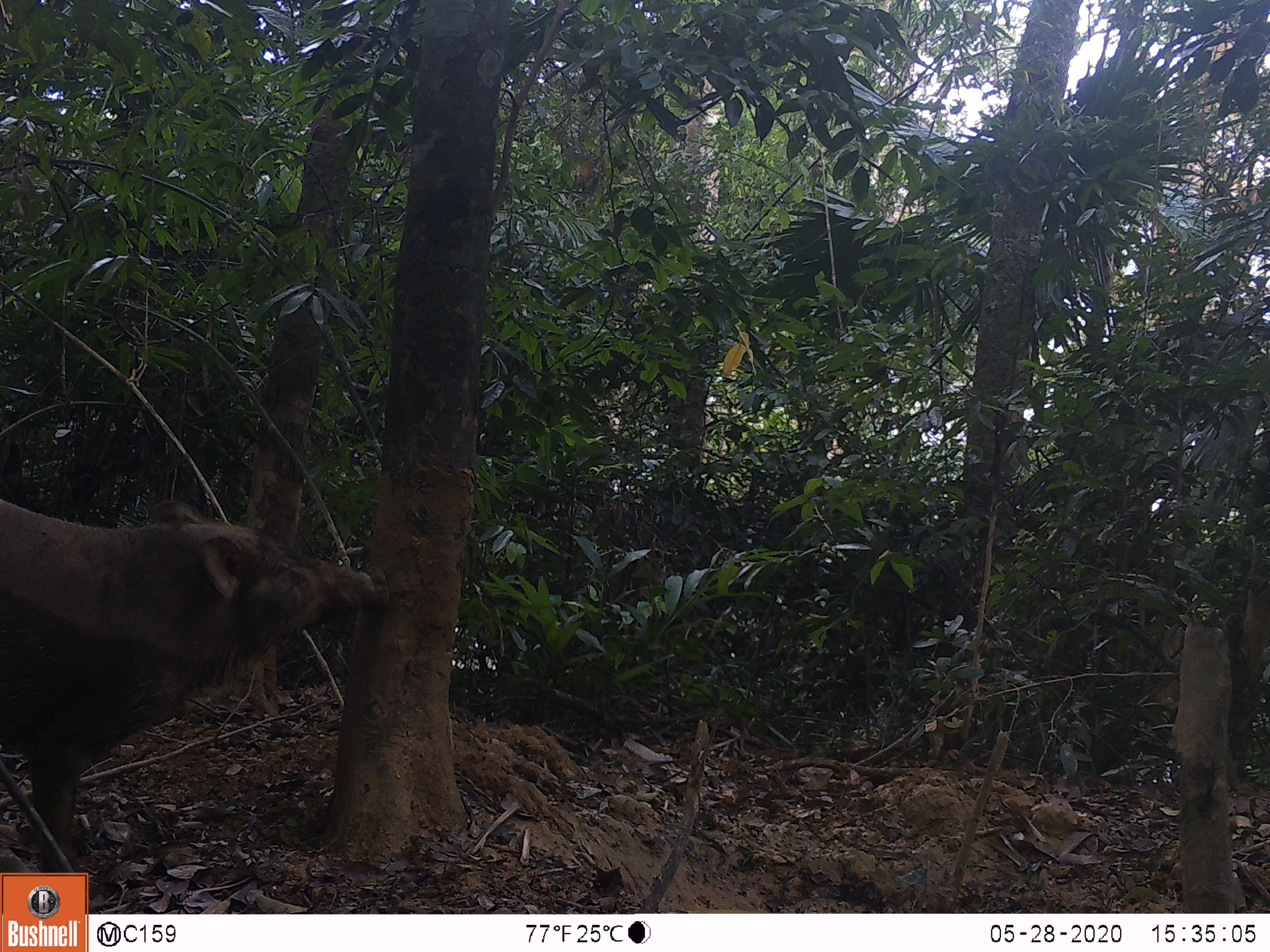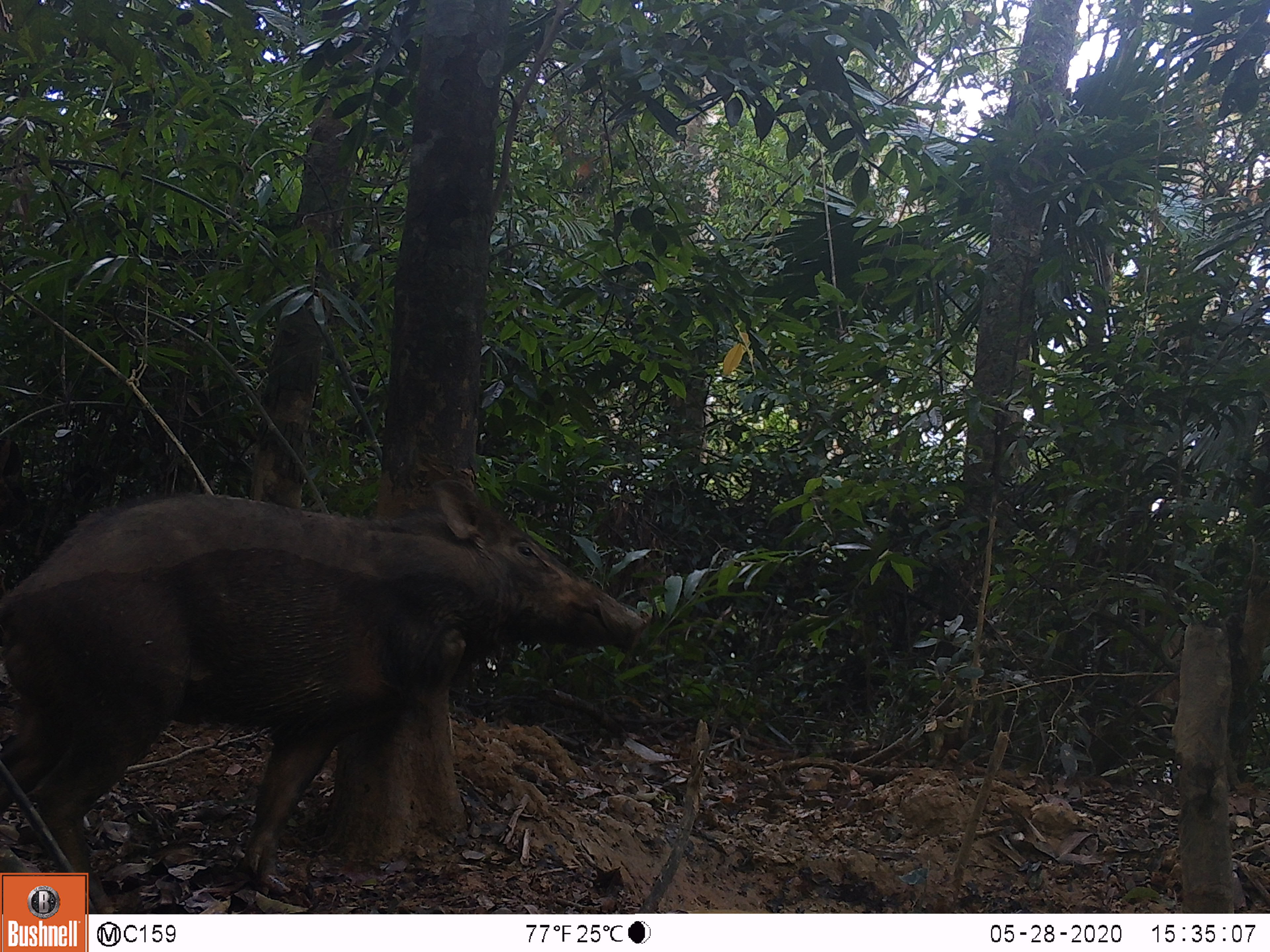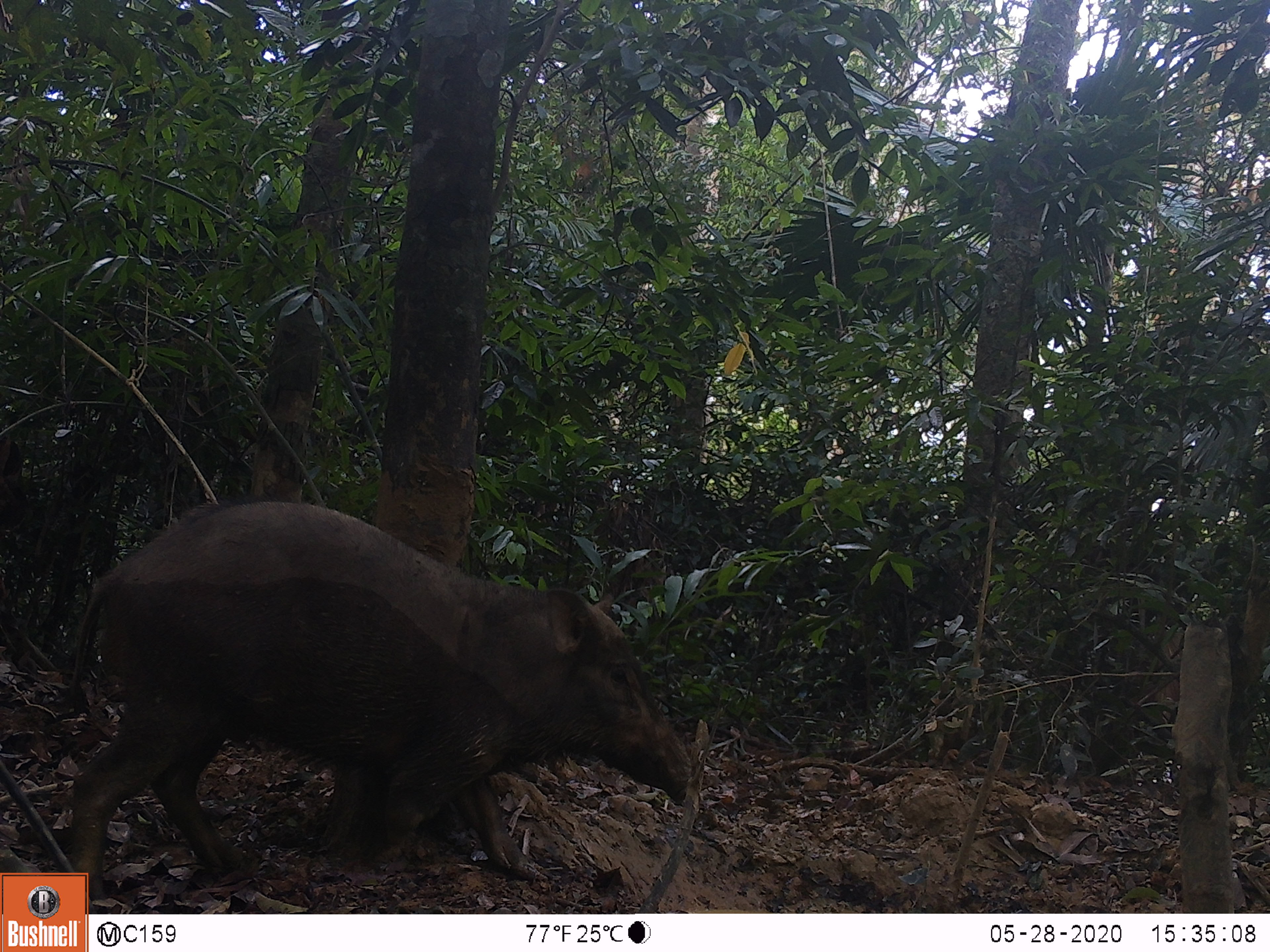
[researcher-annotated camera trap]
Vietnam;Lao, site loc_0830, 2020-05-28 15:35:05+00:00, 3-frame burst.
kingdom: Animalia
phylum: Chordata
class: Mammalia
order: Artiodactyla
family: Suidae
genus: Sus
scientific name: Sus scrofa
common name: eurasian wild pig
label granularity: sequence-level